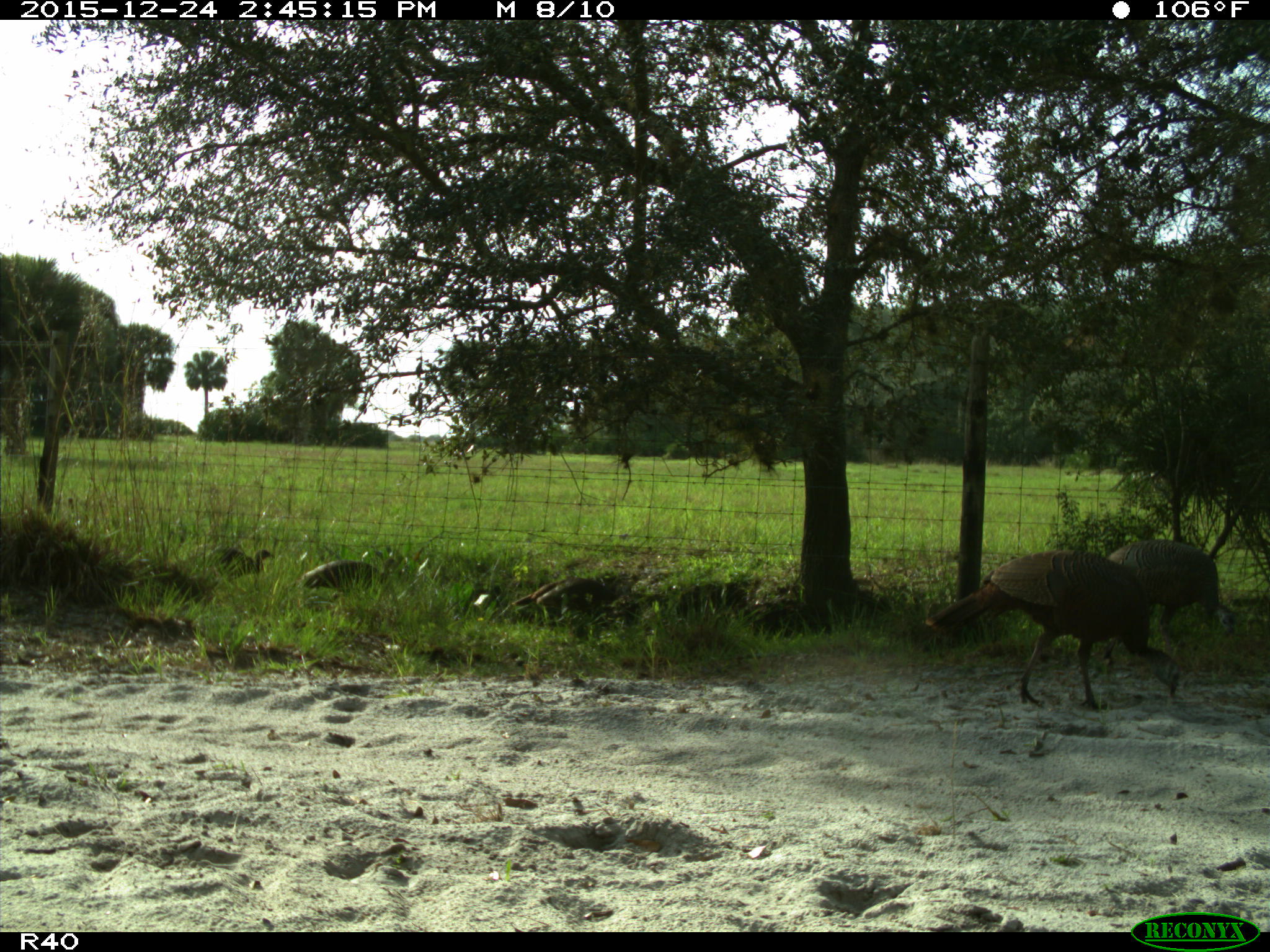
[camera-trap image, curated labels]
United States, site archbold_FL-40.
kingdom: Animalia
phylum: Chordata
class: Aves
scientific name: Aves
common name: birds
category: unidentified bird